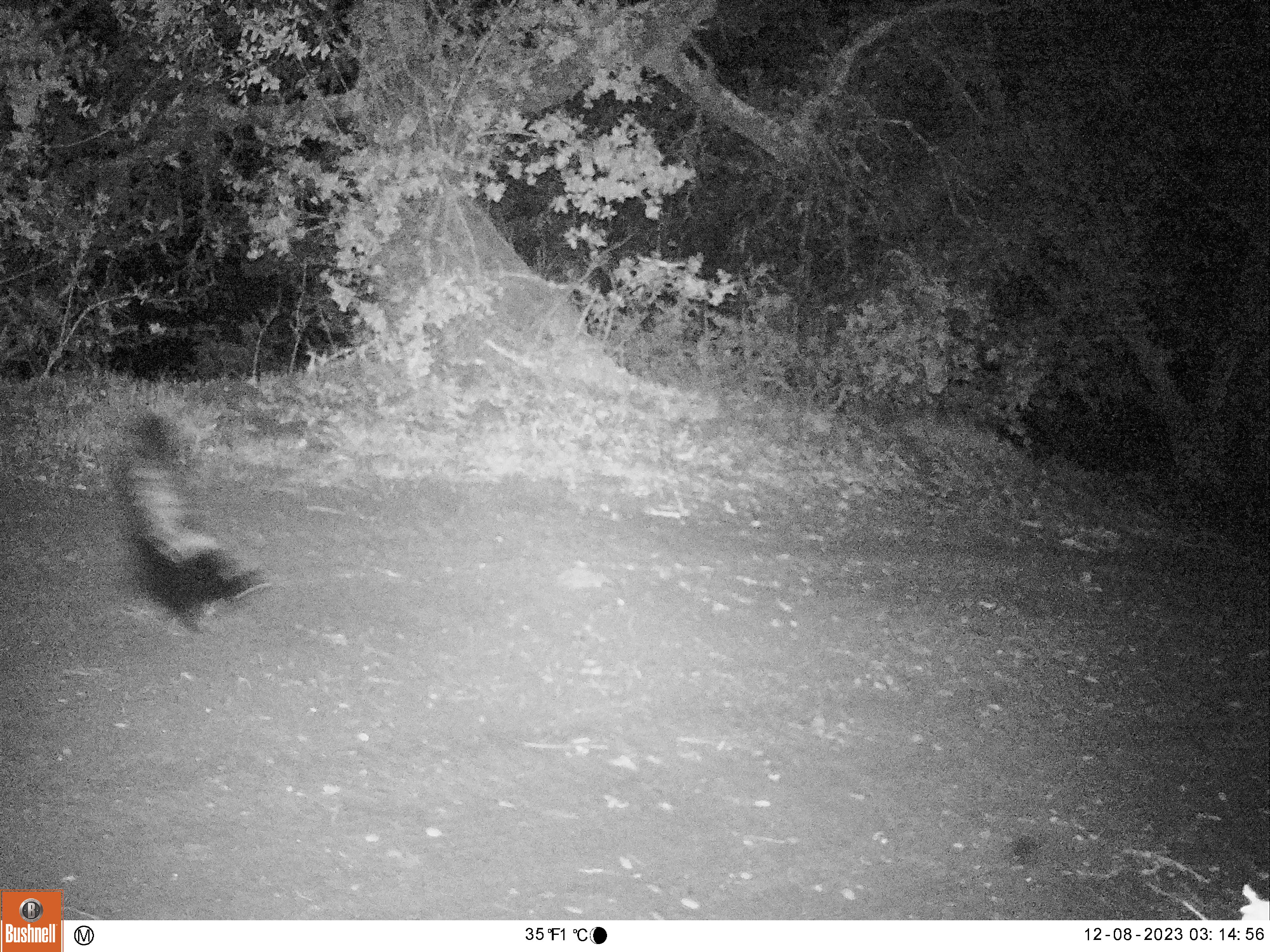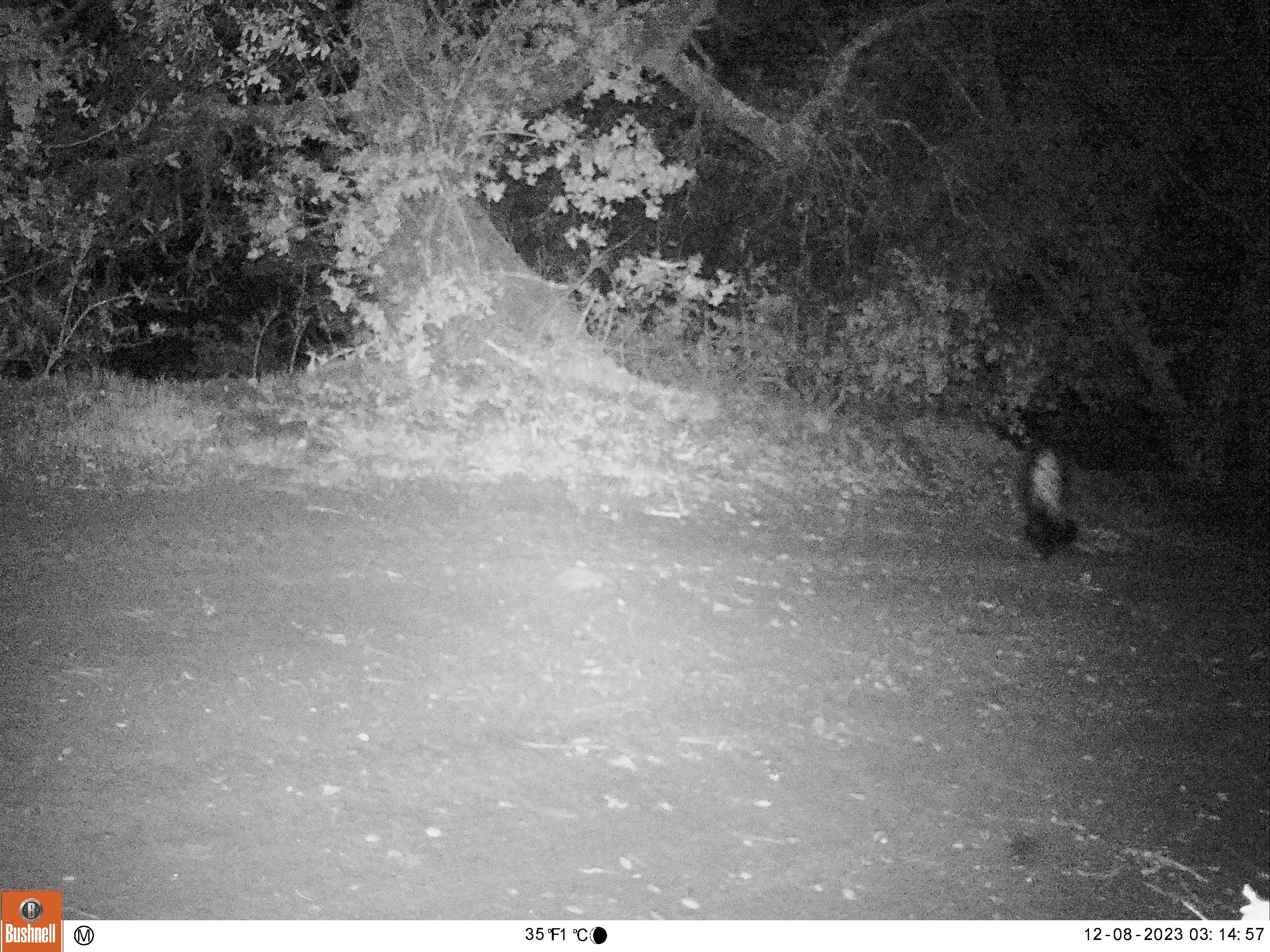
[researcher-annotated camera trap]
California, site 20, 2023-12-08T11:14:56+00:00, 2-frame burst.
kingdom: Animalia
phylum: Chordata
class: Mammalia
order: Carnivora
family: Mephitidae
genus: Mephitis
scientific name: Mephitis mephitis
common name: striped skunk